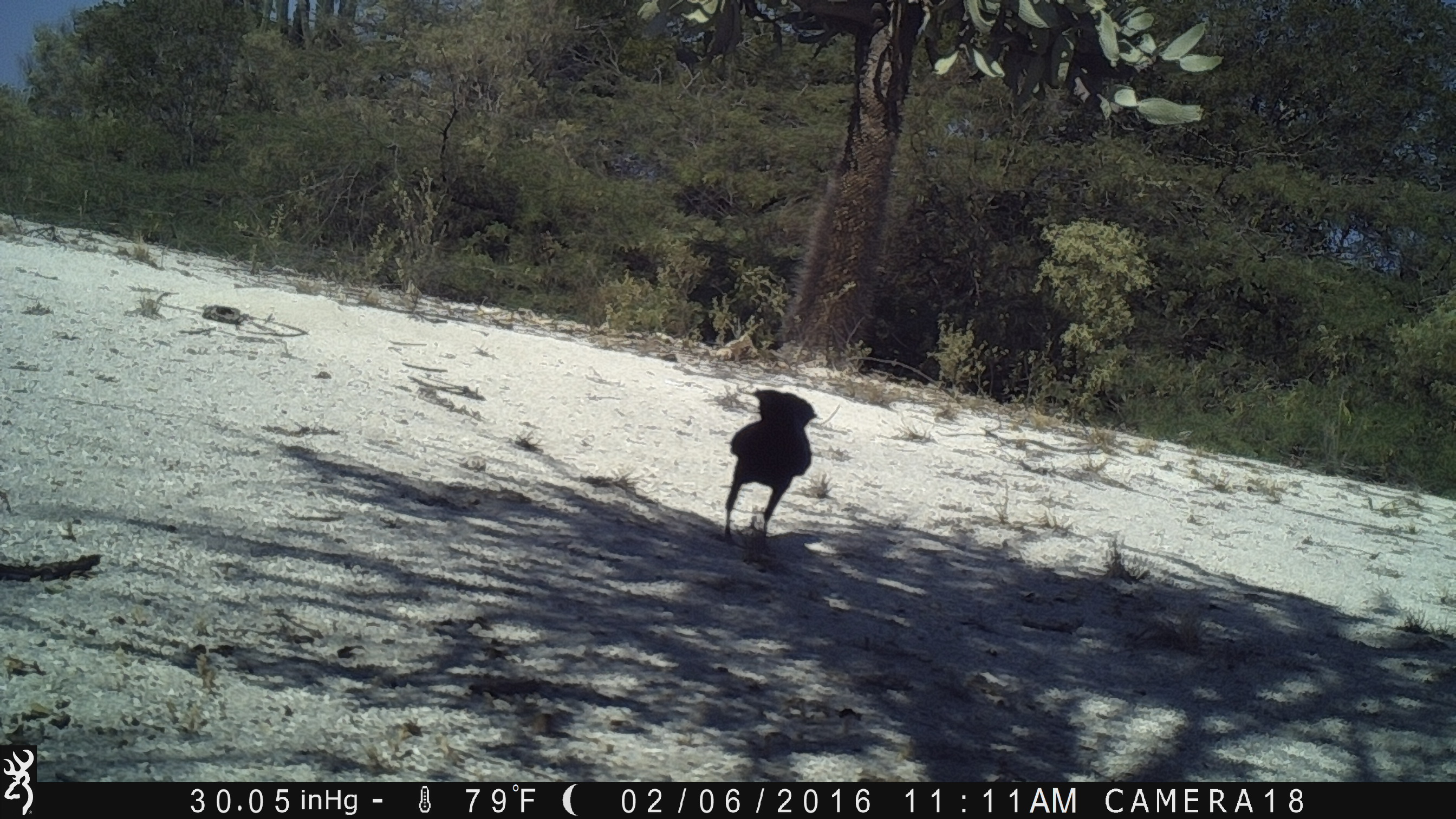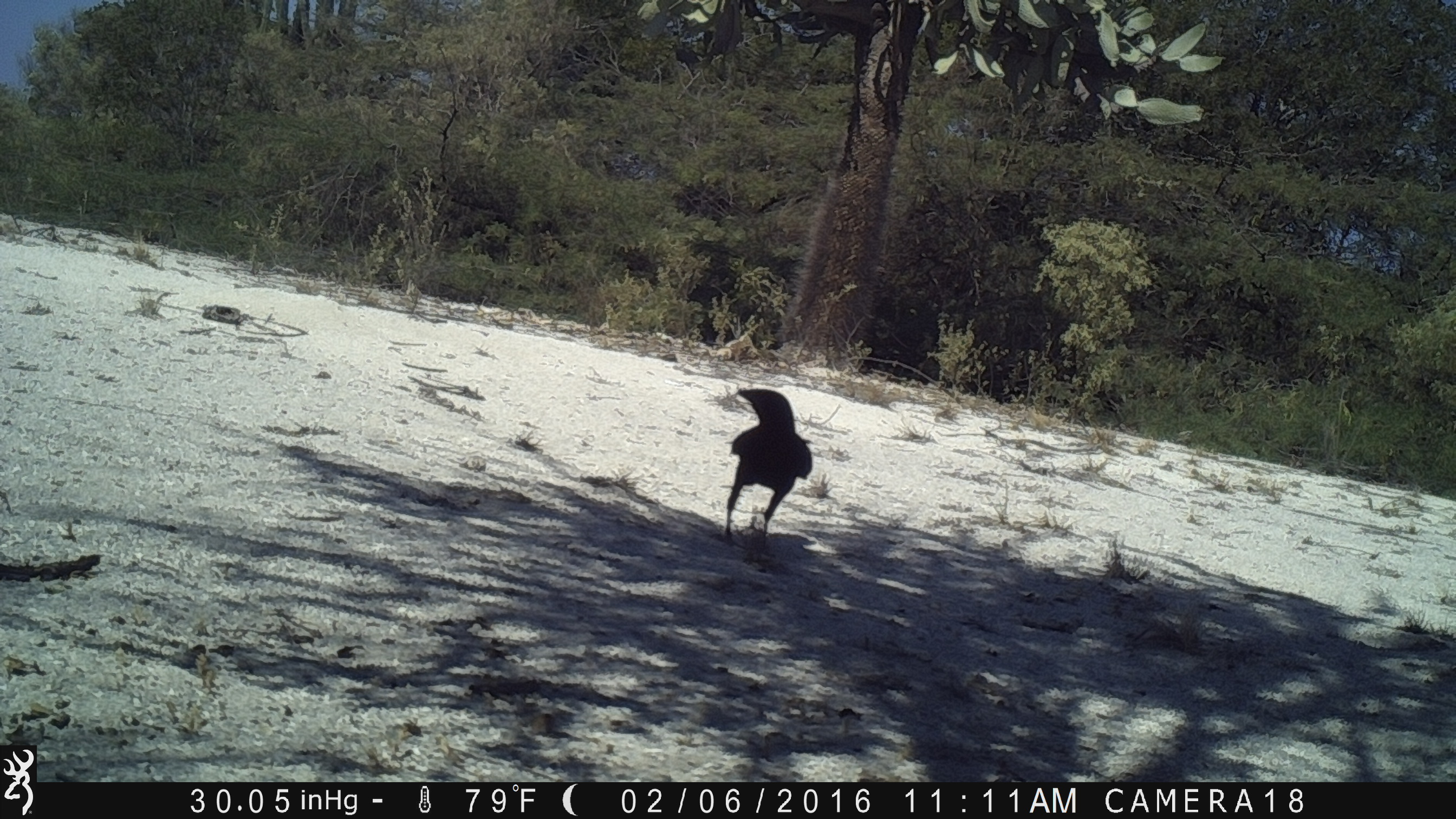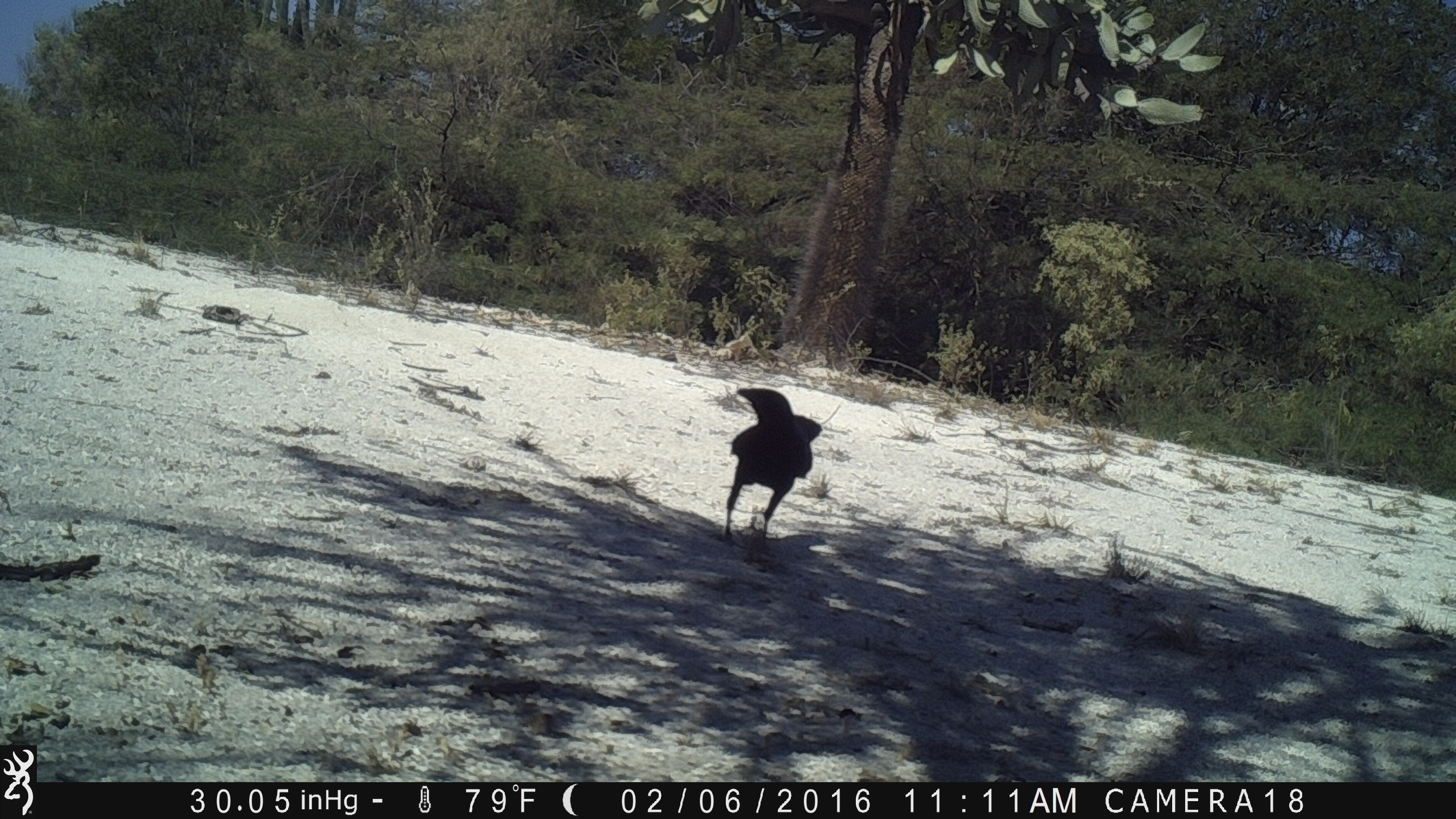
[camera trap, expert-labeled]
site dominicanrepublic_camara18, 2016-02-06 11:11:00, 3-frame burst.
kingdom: Animalia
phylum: Chordata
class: Aves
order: Passeriformes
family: Corvidae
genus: Corvus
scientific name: Corvus corax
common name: raven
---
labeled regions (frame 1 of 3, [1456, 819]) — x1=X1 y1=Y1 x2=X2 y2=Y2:
raven: x1=718 y1=388 x2=820 y2=554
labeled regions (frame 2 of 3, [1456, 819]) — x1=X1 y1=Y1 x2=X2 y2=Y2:
raven: x1=718 y1=387 x2=815 y2=549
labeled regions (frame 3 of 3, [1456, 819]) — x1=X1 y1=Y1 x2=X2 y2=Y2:
raven: x1=718 y1=385 x2=826 y2=551